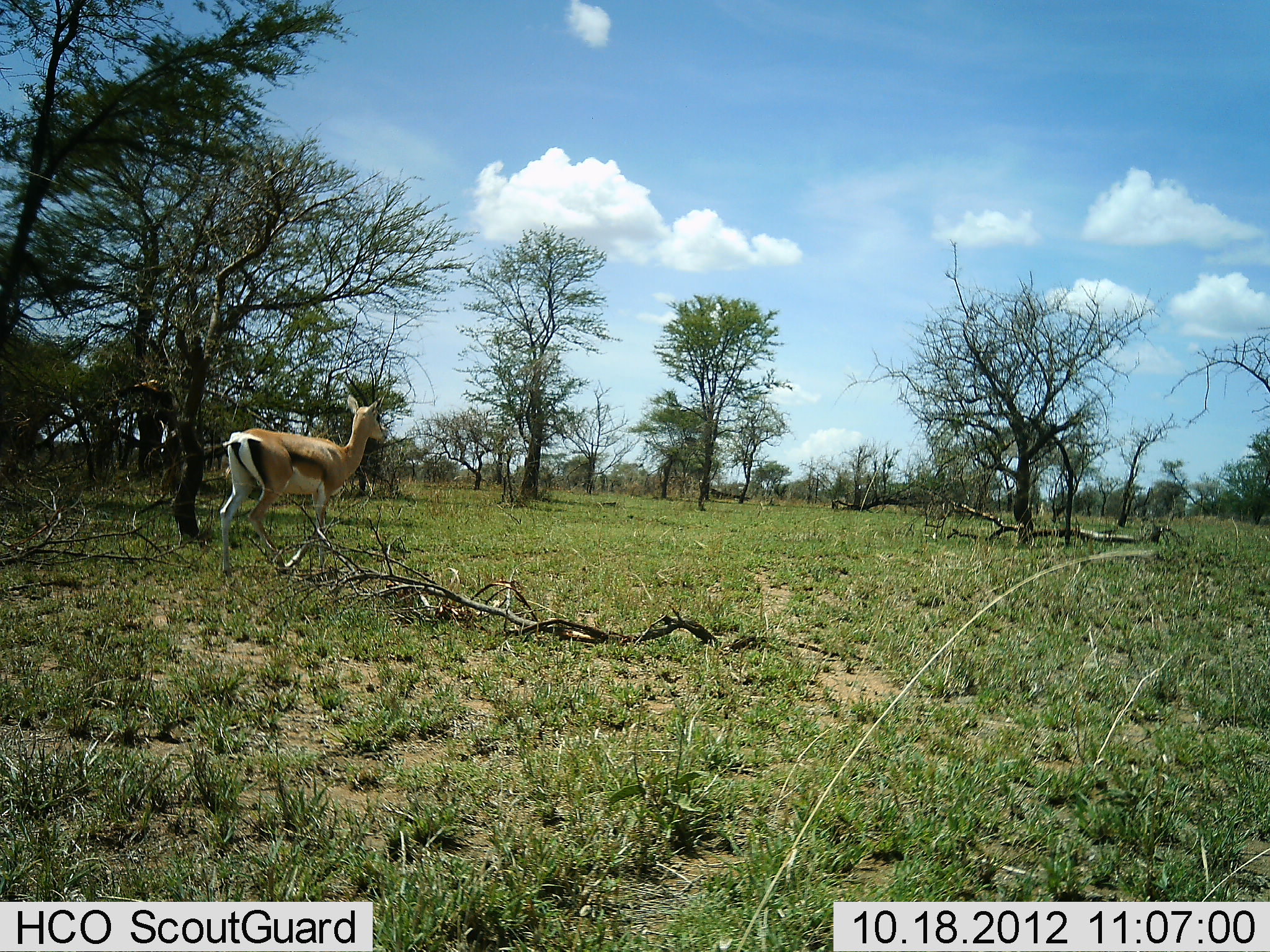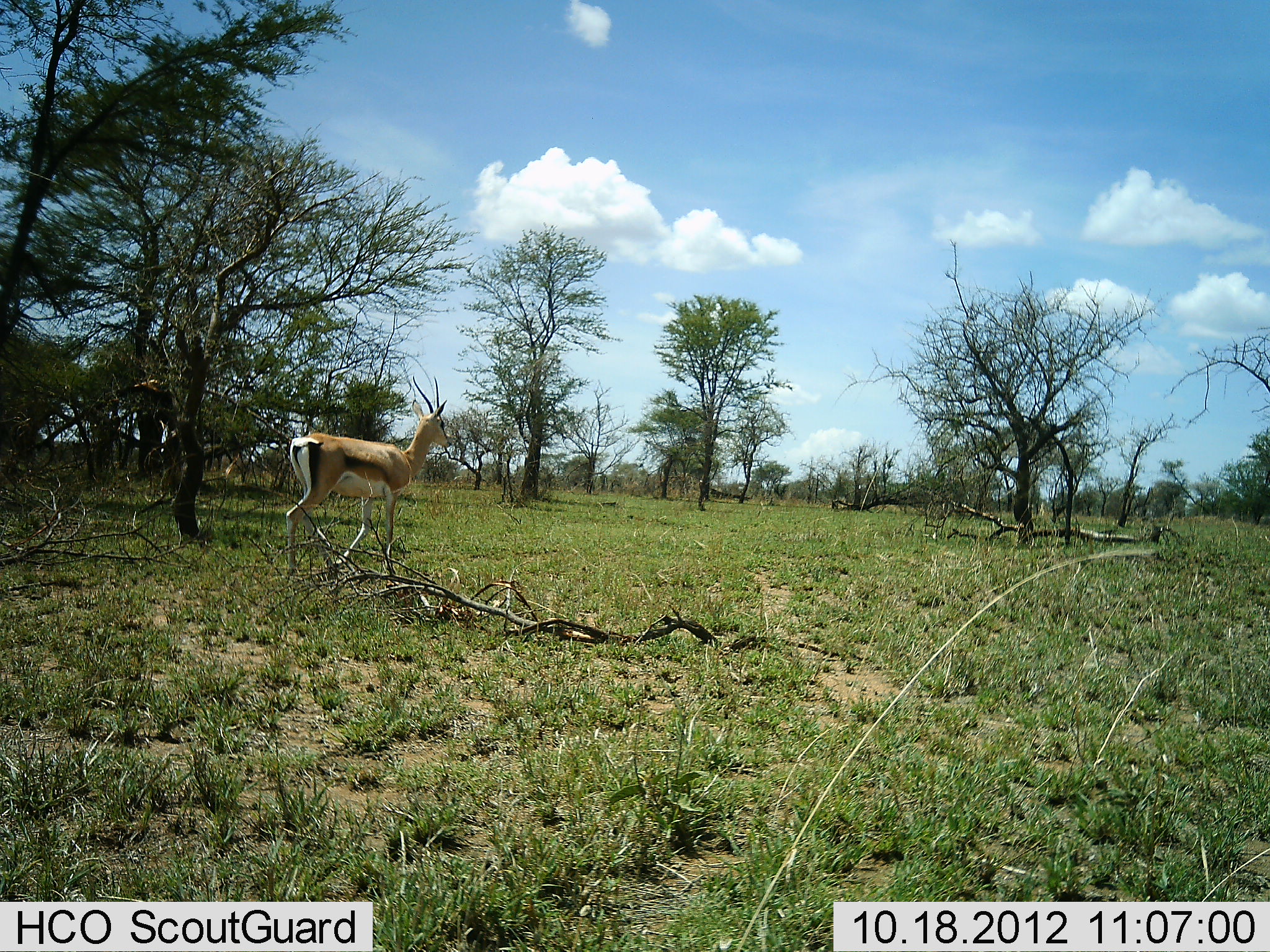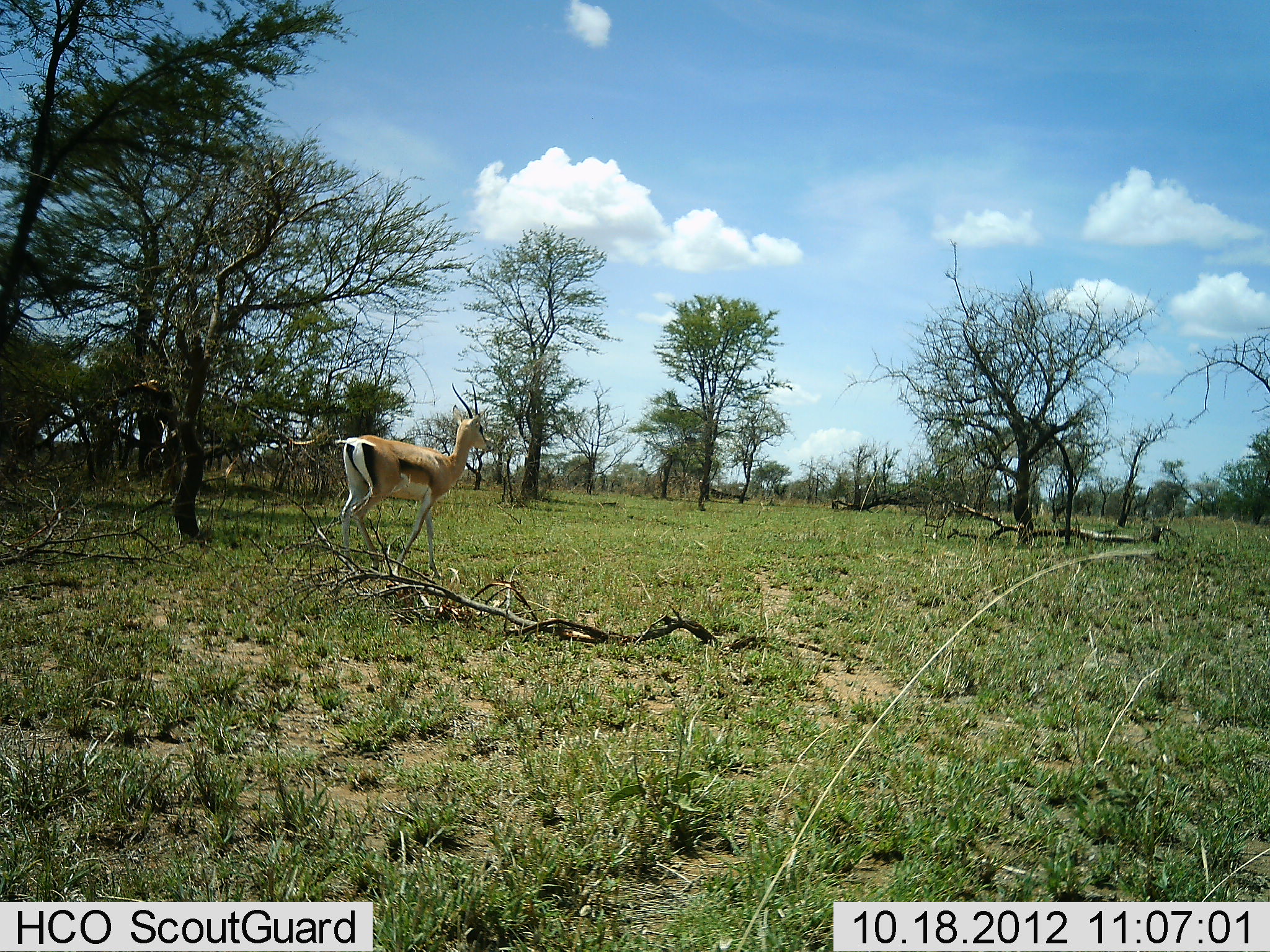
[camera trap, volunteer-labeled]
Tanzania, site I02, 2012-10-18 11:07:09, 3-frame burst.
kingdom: Animalia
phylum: Chordata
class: Mammalia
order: Artiodactyla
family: Bovidae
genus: Nanger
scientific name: Nanger granti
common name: grant's gazelle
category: gazellegrants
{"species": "gazellegrants (grant's gazelle) (Nanger granti)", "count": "1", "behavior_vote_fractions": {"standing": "0%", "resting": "0%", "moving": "100%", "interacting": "0%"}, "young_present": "0%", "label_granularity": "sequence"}